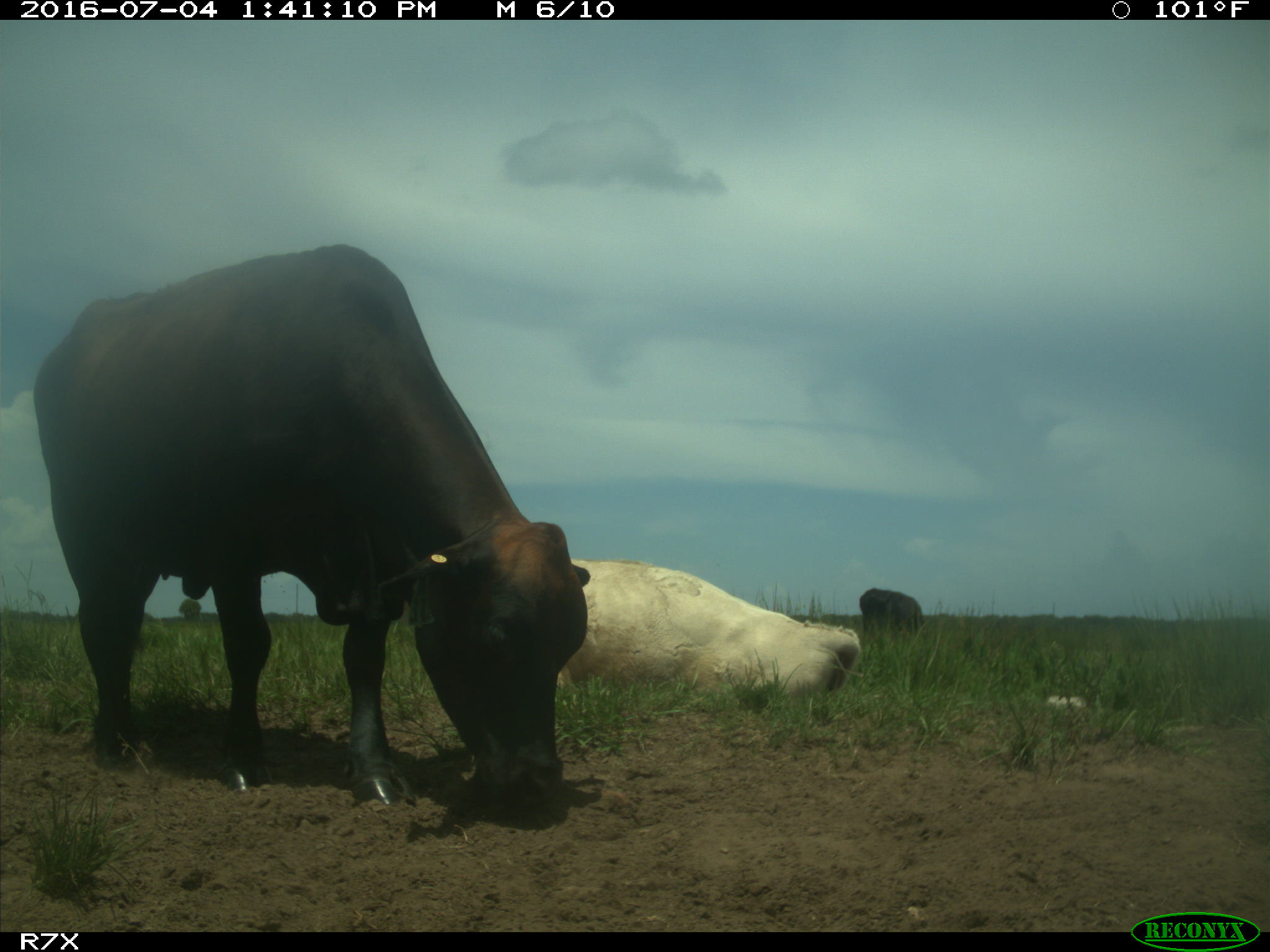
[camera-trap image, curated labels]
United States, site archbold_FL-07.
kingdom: Animalia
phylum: Chordata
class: Mammalia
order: Artiodactyla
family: Bovidae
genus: Bos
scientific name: Bos taurus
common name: domestic cow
Bos taurus (domestic cow).